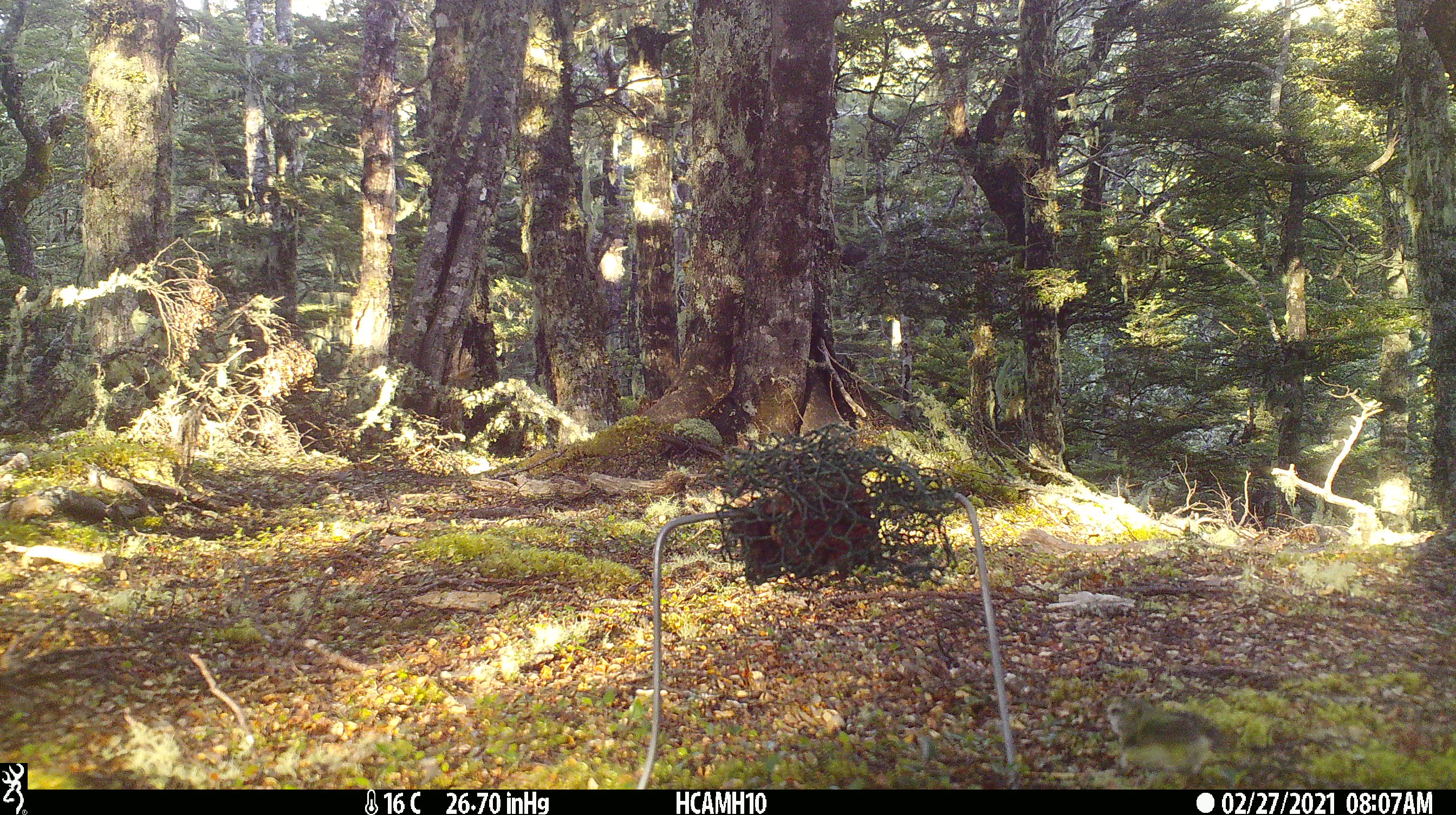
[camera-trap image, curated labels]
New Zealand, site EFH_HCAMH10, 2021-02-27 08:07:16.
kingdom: Animalia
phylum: Chordata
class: Aves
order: Passeriformes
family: Acanthisittidae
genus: Acanthisitta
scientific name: Acanthisitta chloris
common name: rifleman